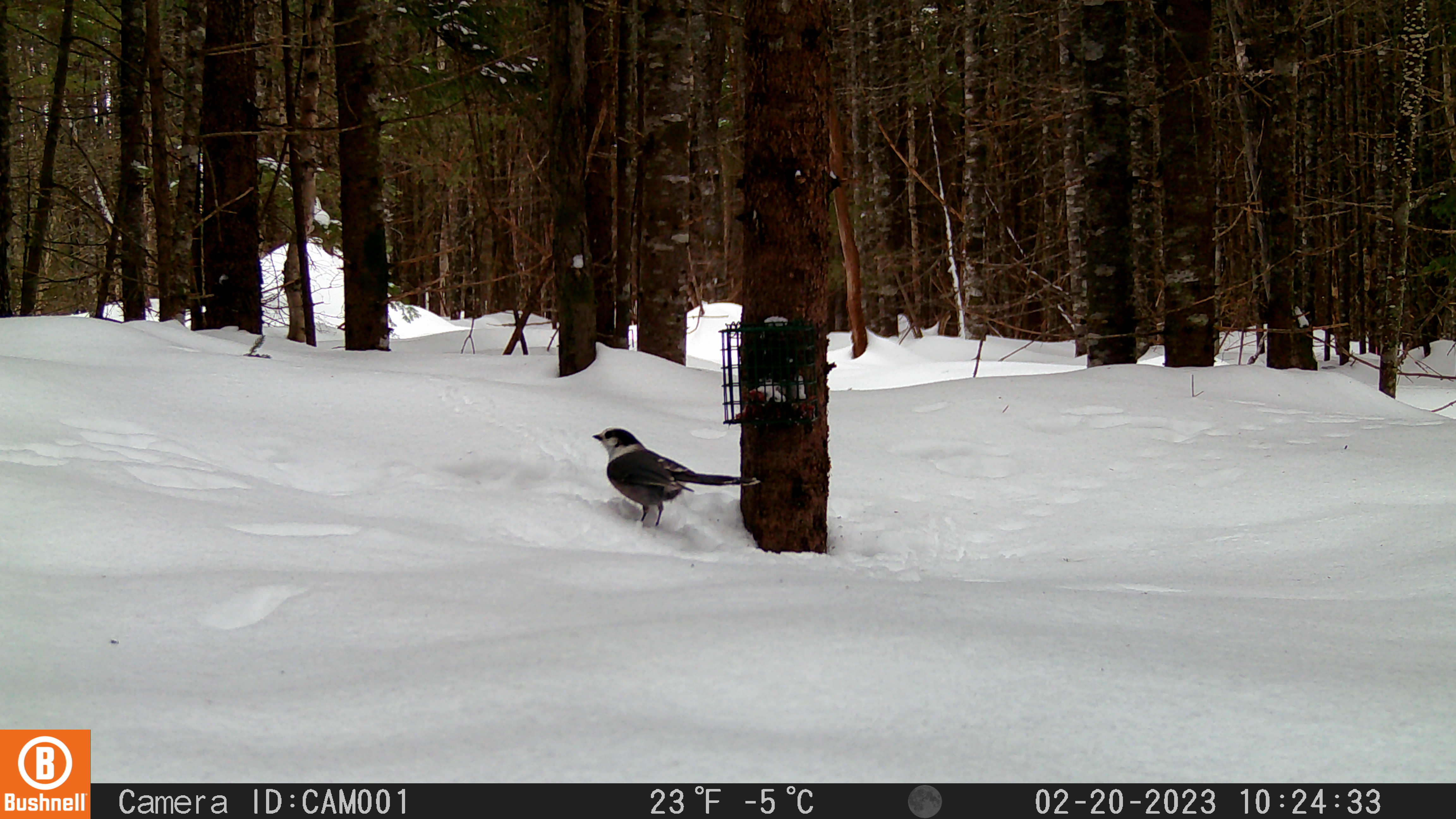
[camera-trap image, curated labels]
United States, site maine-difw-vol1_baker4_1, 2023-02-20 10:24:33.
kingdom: Animalia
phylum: Chordata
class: Aves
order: Passeriformes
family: Corvidae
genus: Perisoreus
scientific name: Perisoreus canadensis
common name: canada jay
Canada jay (Perisoreus canadensis).